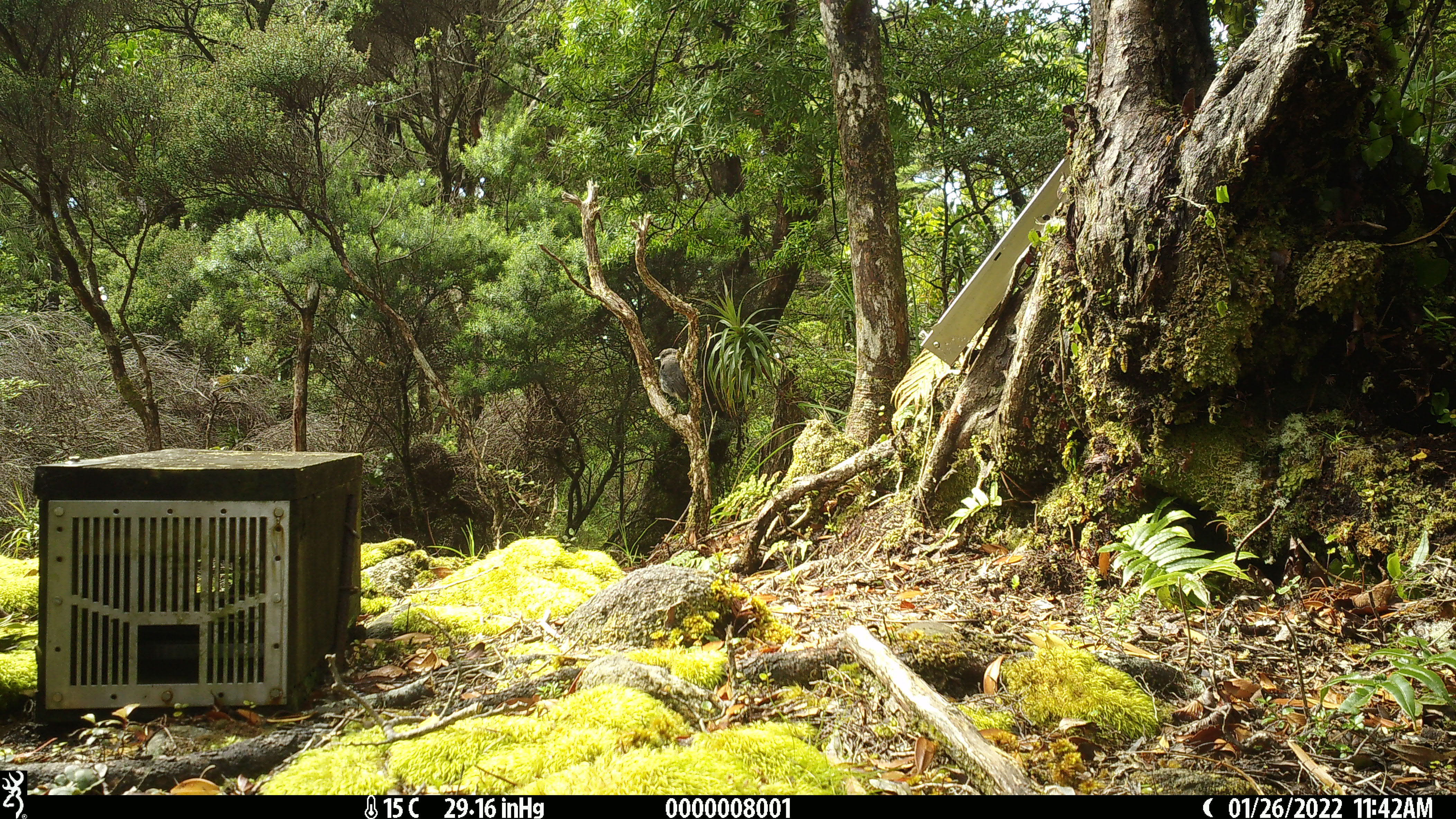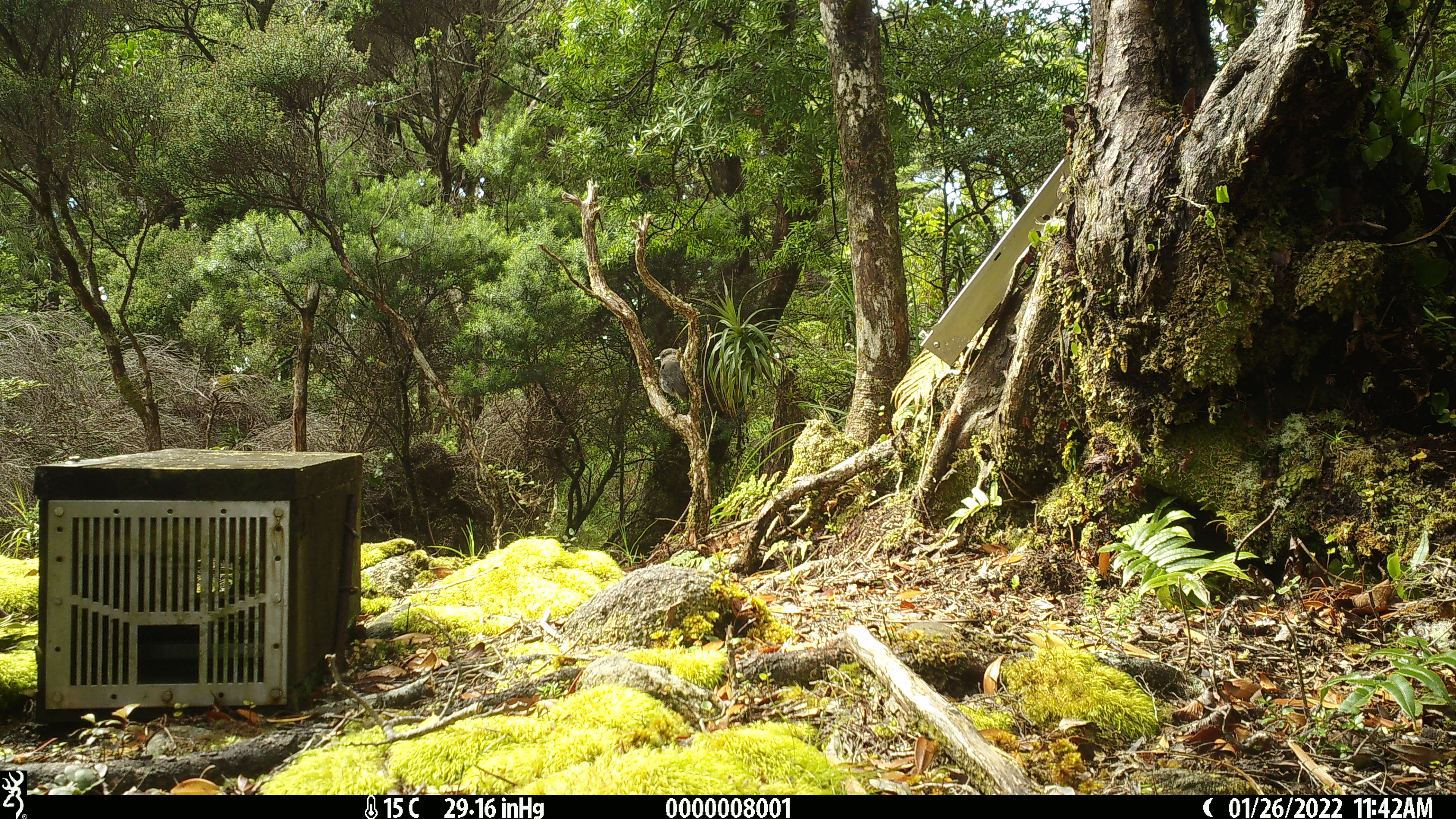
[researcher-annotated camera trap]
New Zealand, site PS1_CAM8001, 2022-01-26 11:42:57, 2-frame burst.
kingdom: Animalia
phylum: Chordata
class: Aves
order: Passeriformes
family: Petroicidae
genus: Petroica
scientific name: Petroica australis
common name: new zealand robin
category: robin